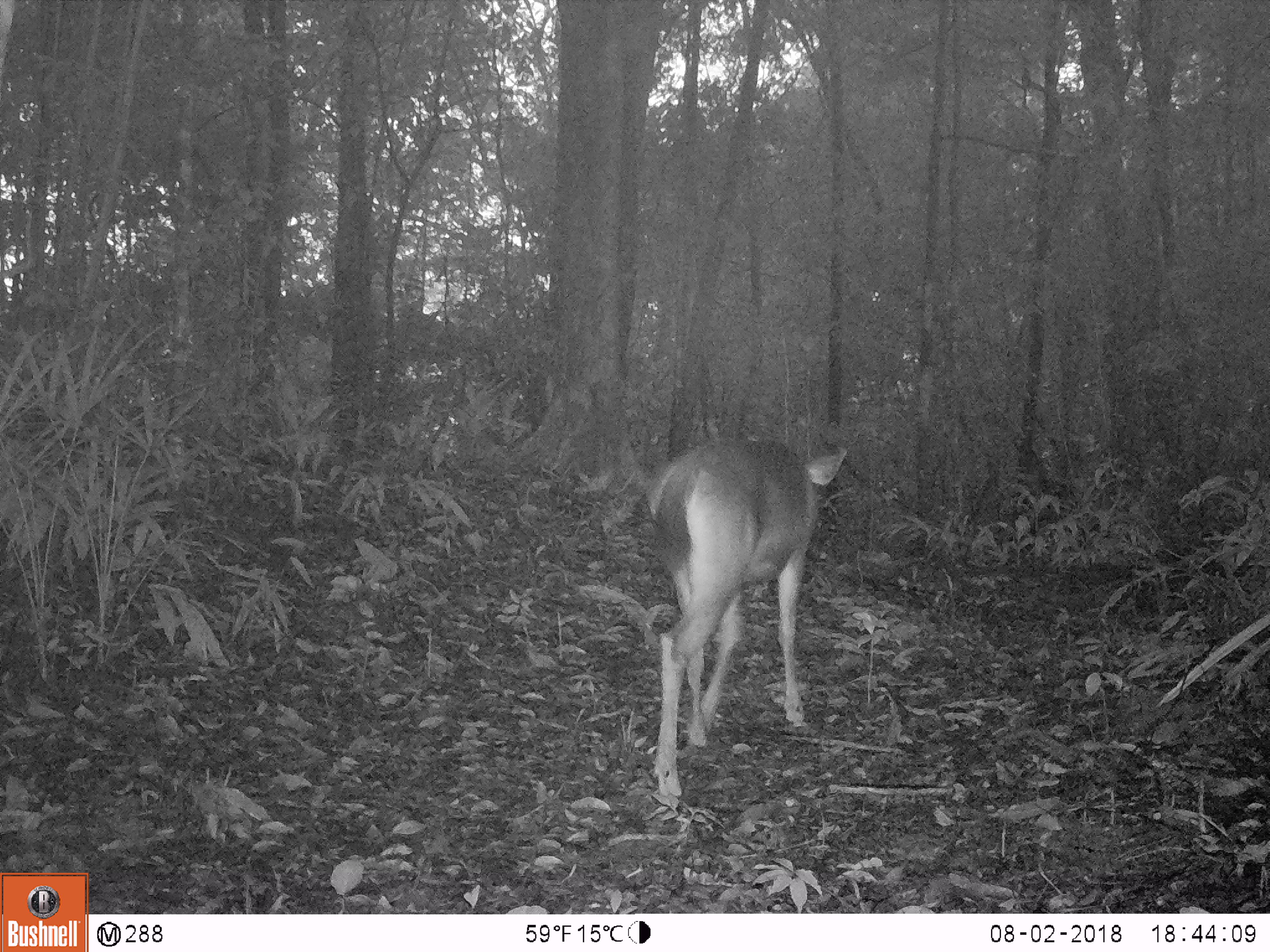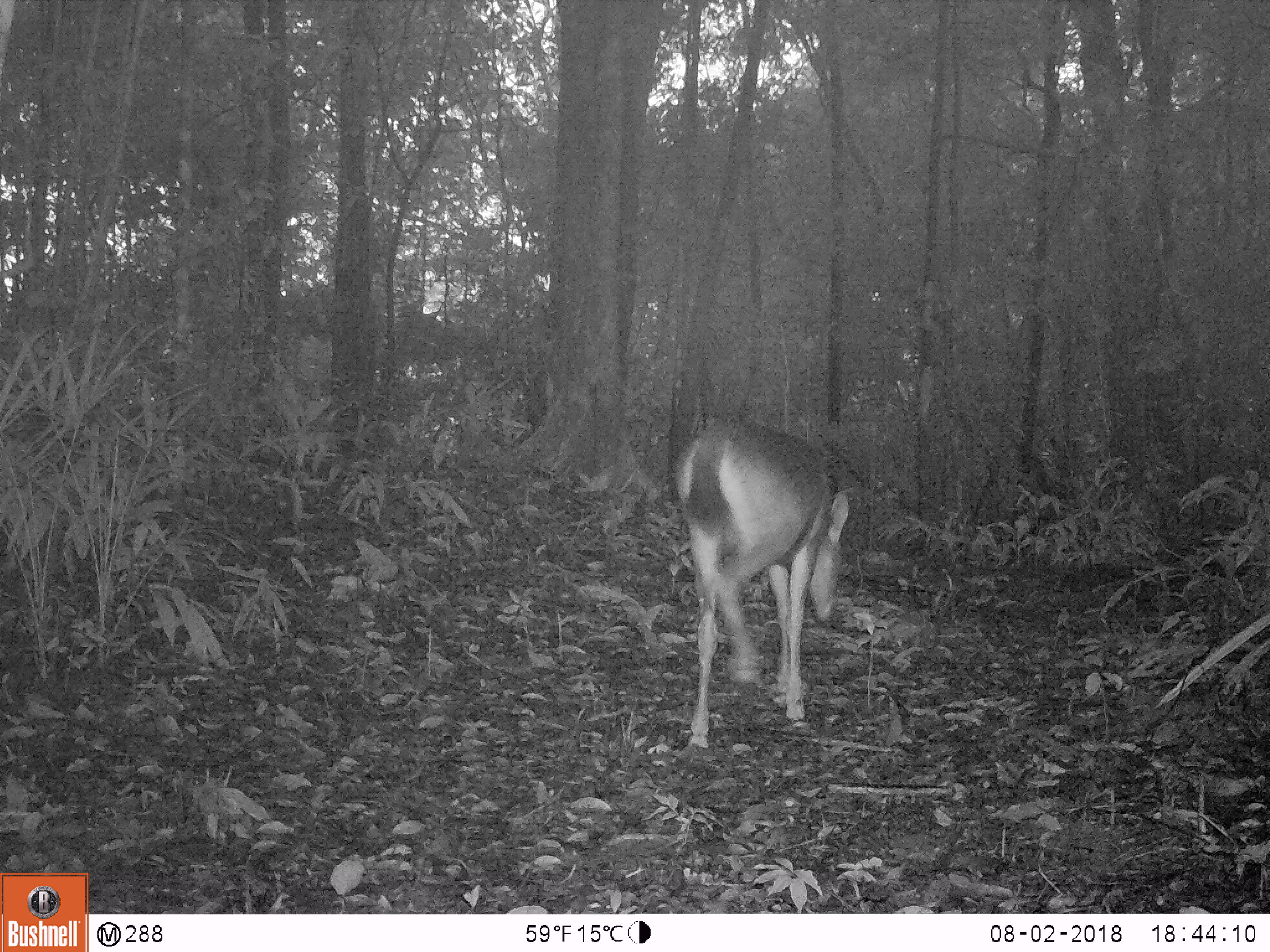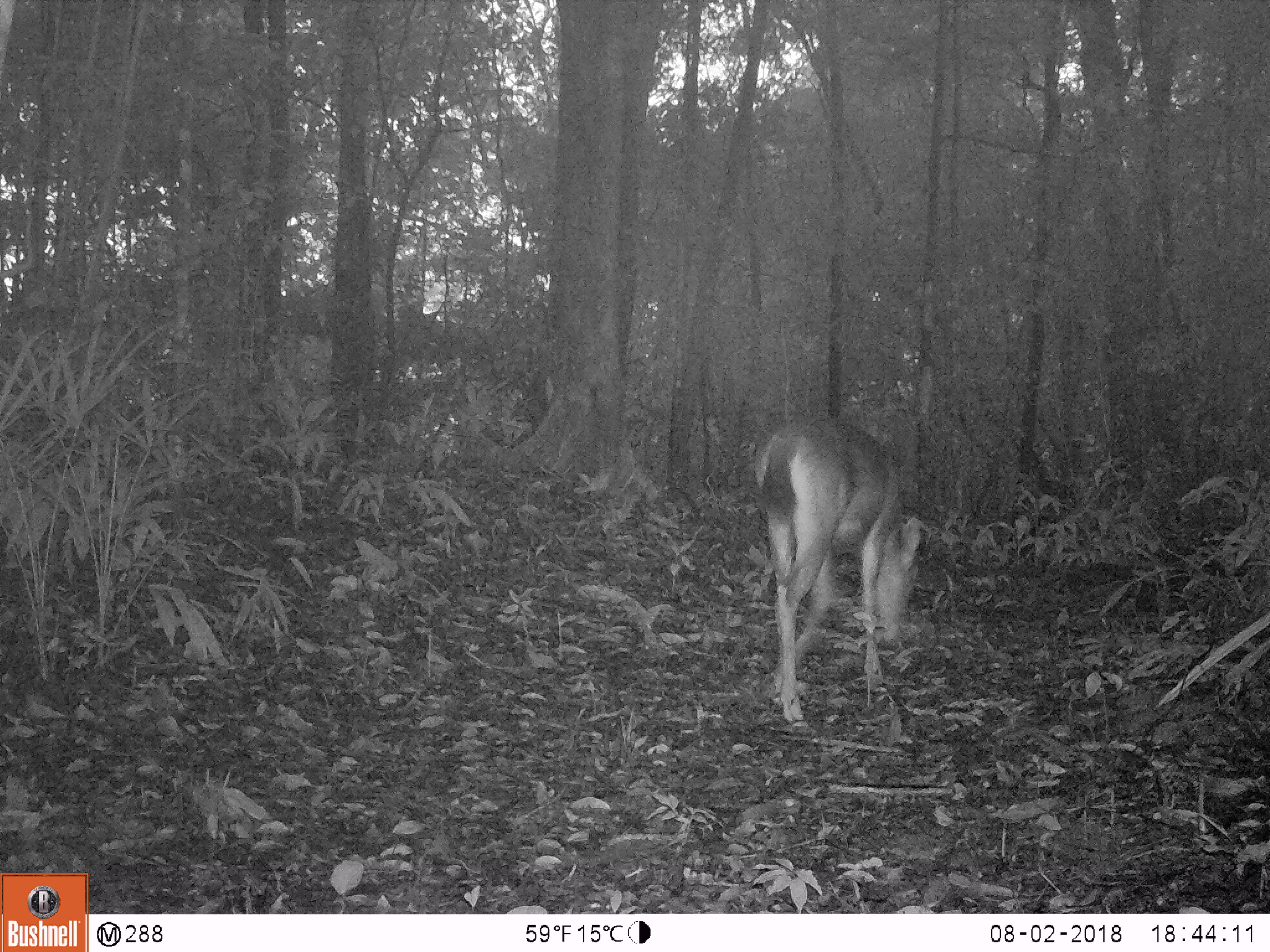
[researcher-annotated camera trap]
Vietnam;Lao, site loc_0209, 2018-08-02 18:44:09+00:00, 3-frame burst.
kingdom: Animalia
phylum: Chordata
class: Mammalia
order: Artiodactyla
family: Cervidae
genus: Rusa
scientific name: Rusa unicolor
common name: sambar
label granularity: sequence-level